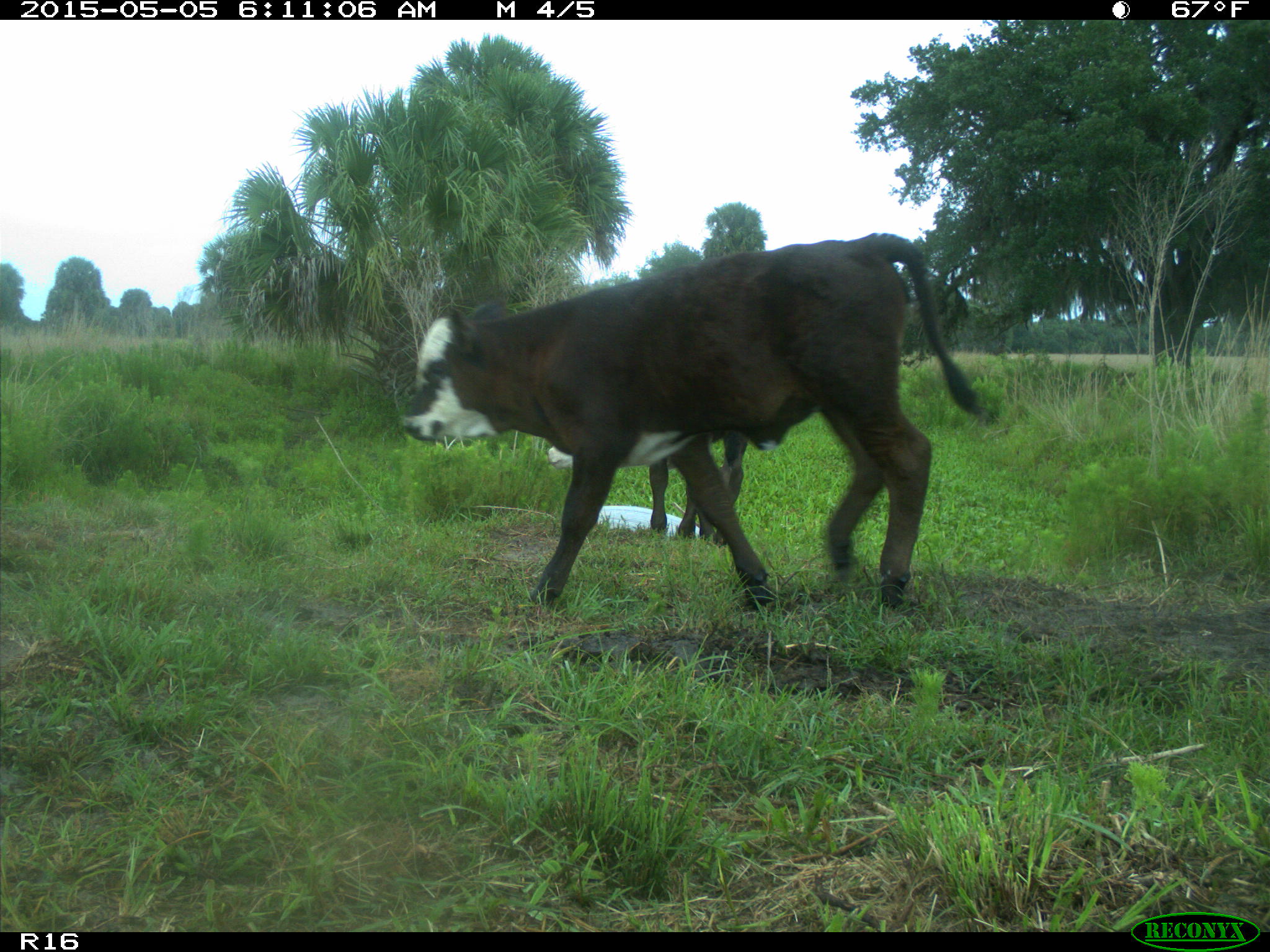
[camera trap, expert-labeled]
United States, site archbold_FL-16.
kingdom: Animalia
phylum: Chordata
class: Mammalia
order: Artiodactyla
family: Bovidae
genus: Bos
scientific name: Bos taurus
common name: domestic cow